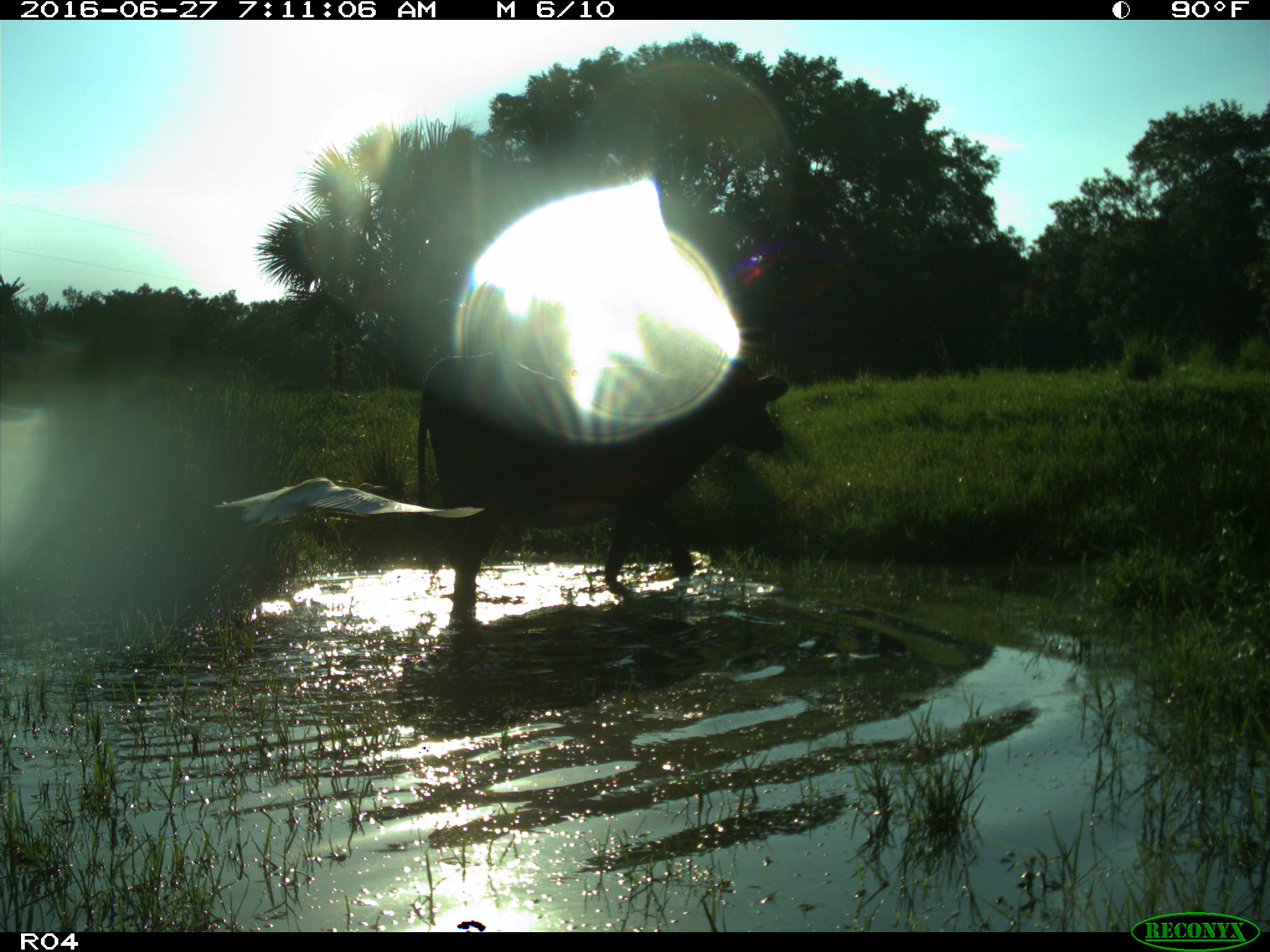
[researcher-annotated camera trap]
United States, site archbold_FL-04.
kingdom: Animalia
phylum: Chordata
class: Mammalia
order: Artiodactyla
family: Bovidae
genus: Bos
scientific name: Bos taurus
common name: domestic cow